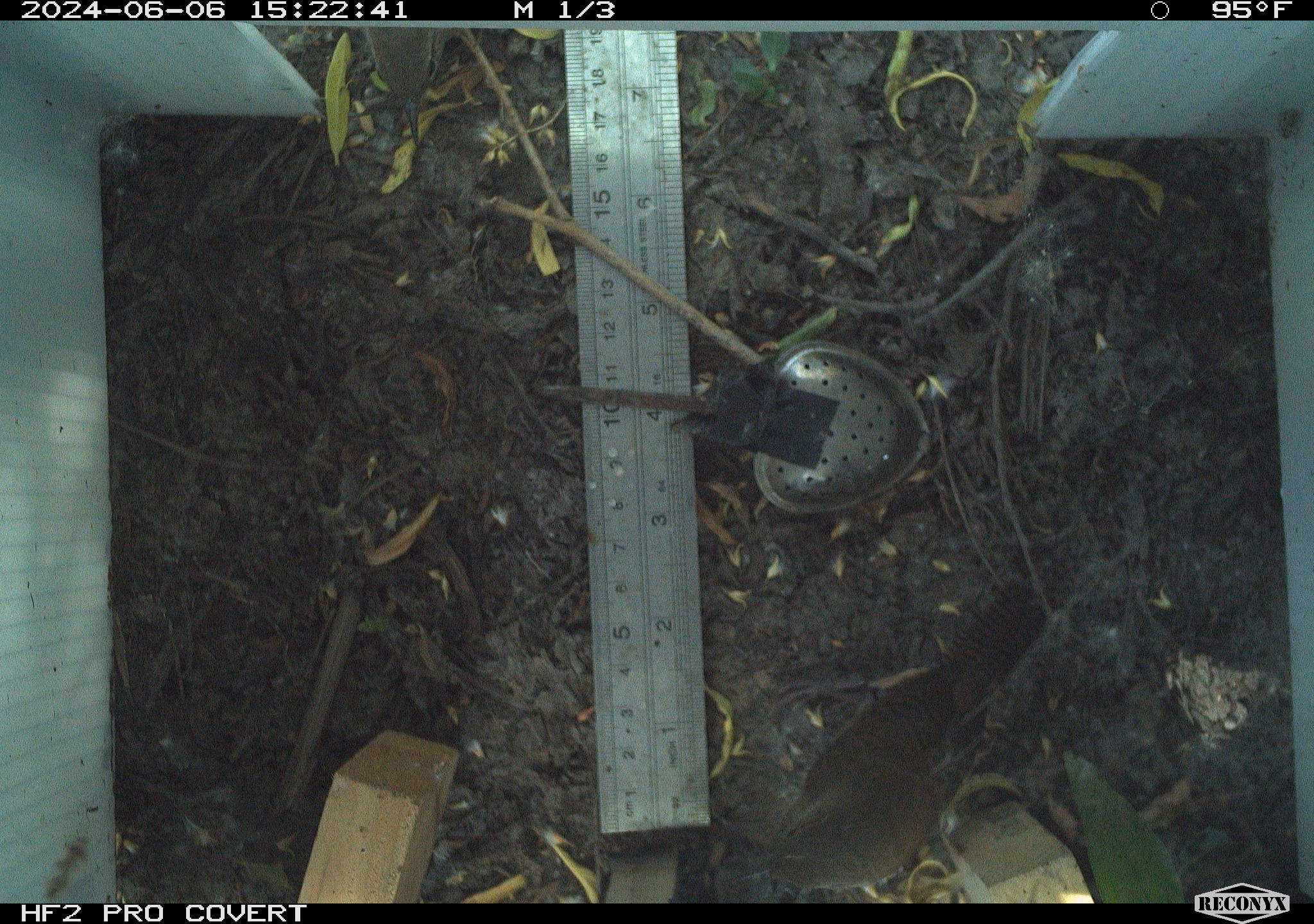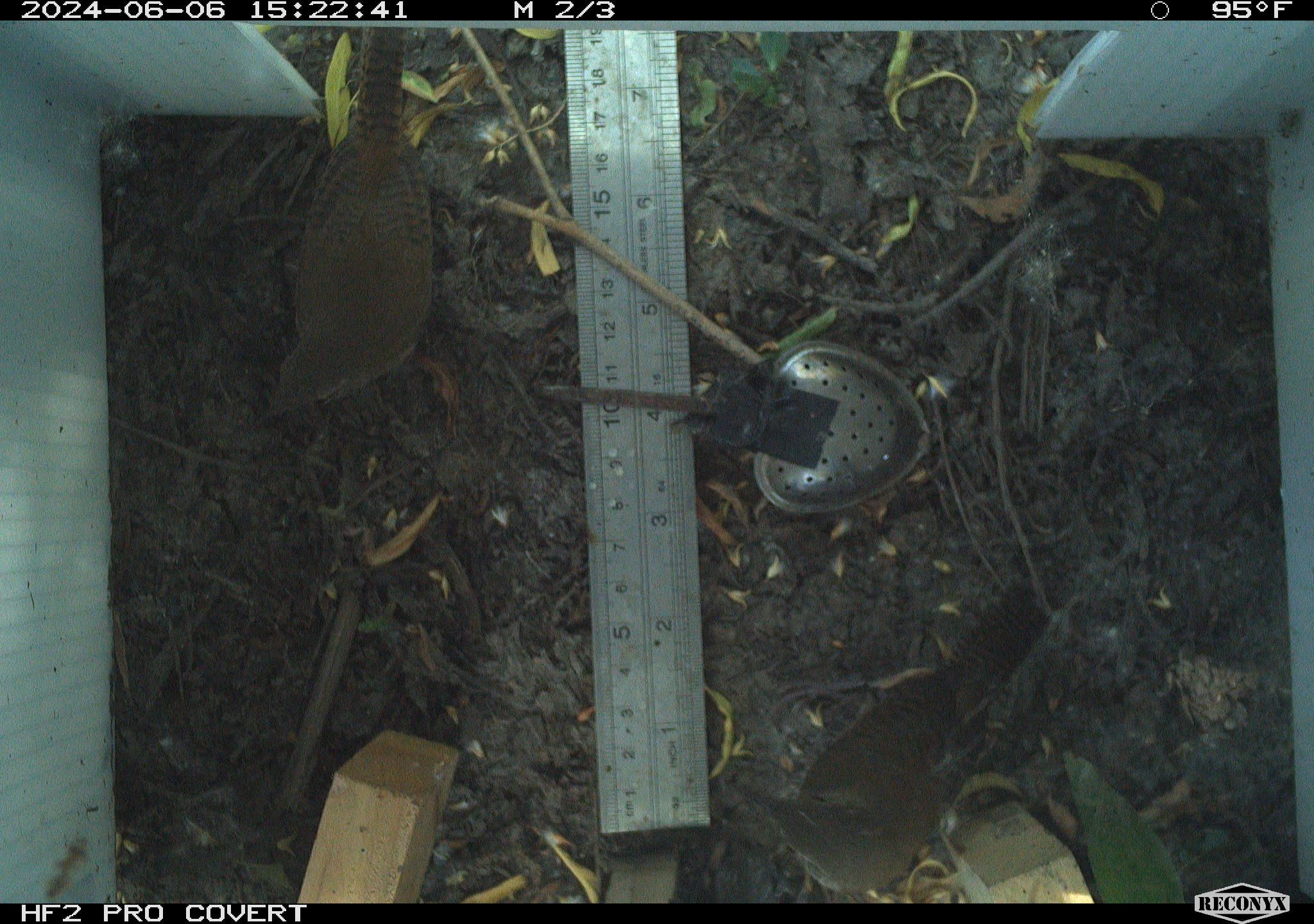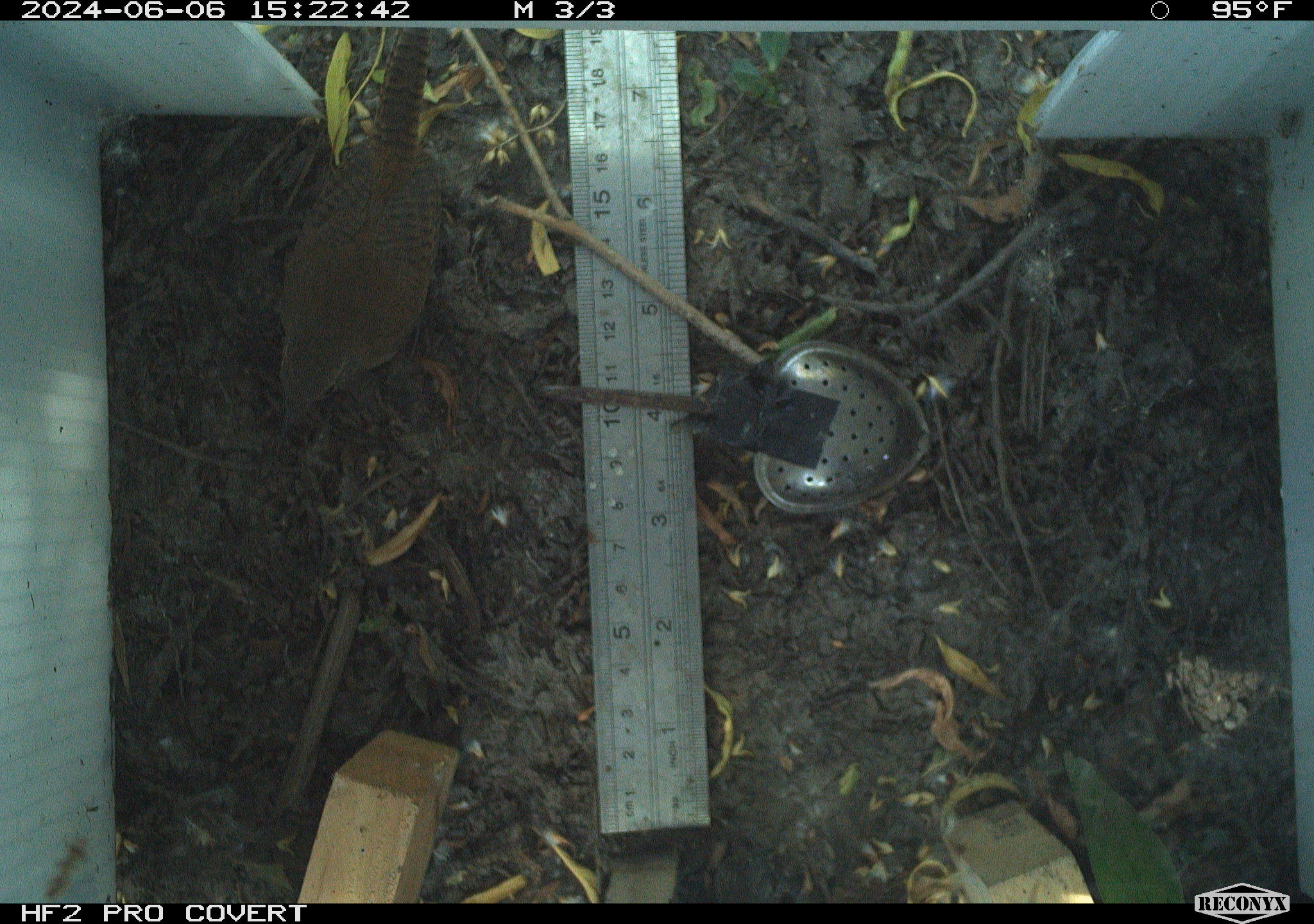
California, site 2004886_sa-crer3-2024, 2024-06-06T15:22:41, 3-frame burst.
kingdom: Animalia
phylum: Chordata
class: Aves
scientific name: Aves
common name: bird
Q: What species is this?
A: Bird (Aves).